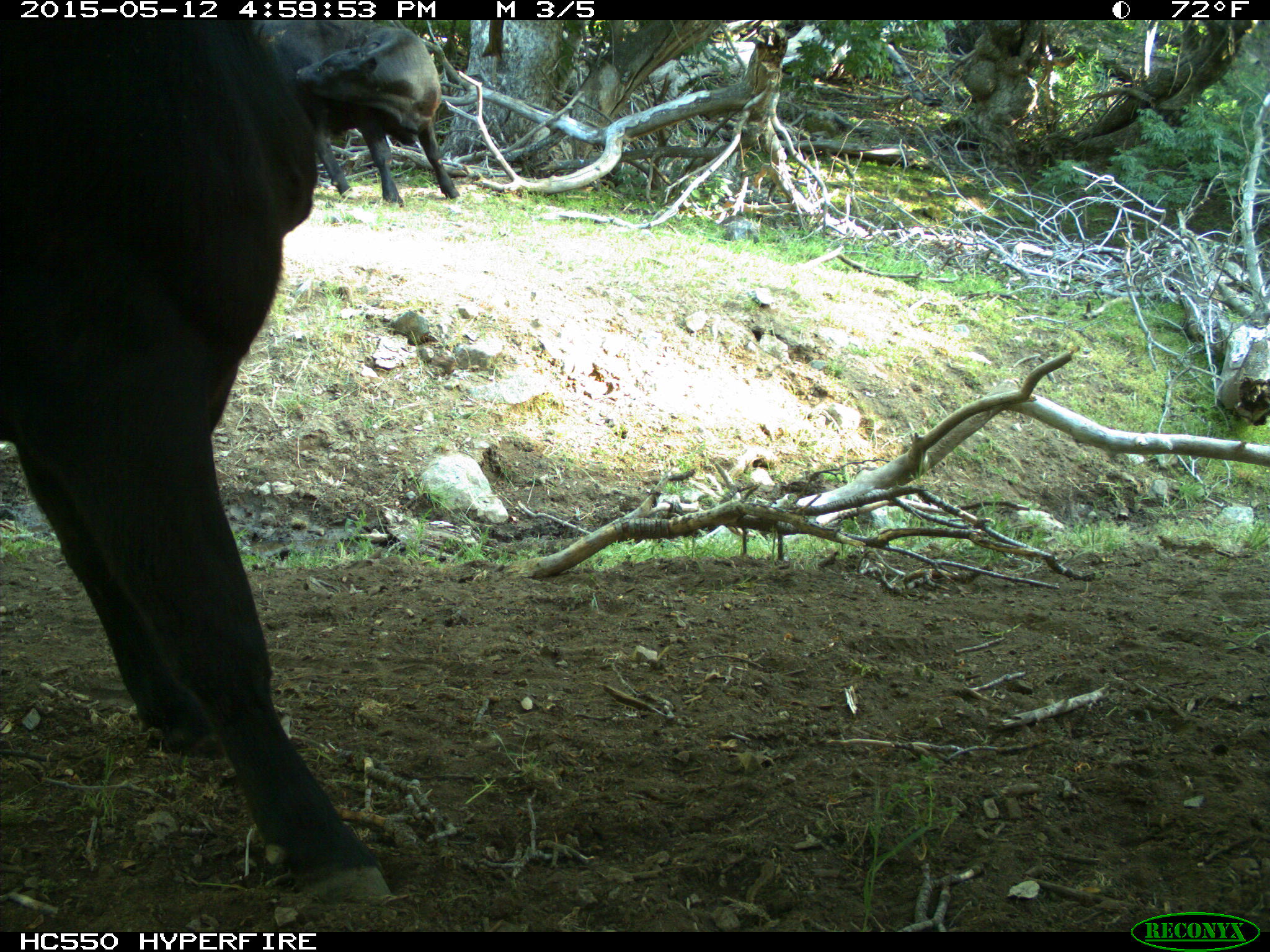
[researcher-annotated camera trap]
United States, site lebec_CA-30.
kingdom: Animalia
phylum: Chordata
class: Mammalia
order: Artiodactyla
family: Bovidae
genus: Bos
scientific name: Bos taurus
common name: domestic cow